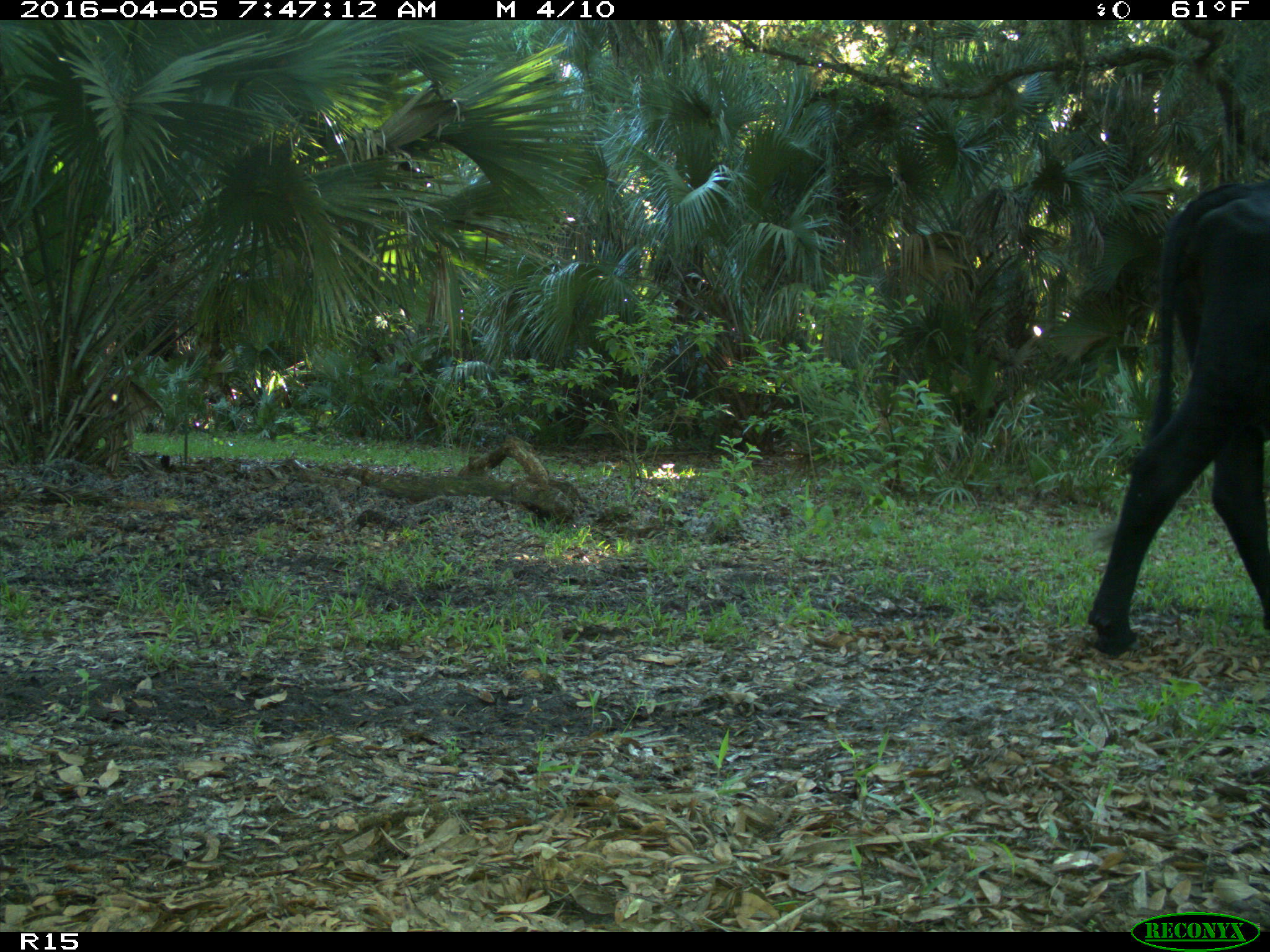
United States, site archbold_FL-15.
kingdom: Animalia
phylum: Chordata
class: Mammalia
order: Artiodactyla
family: Bovidae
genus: Bos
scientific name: Bos taurus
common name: domestic cow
Bos taurus (domestic cow).